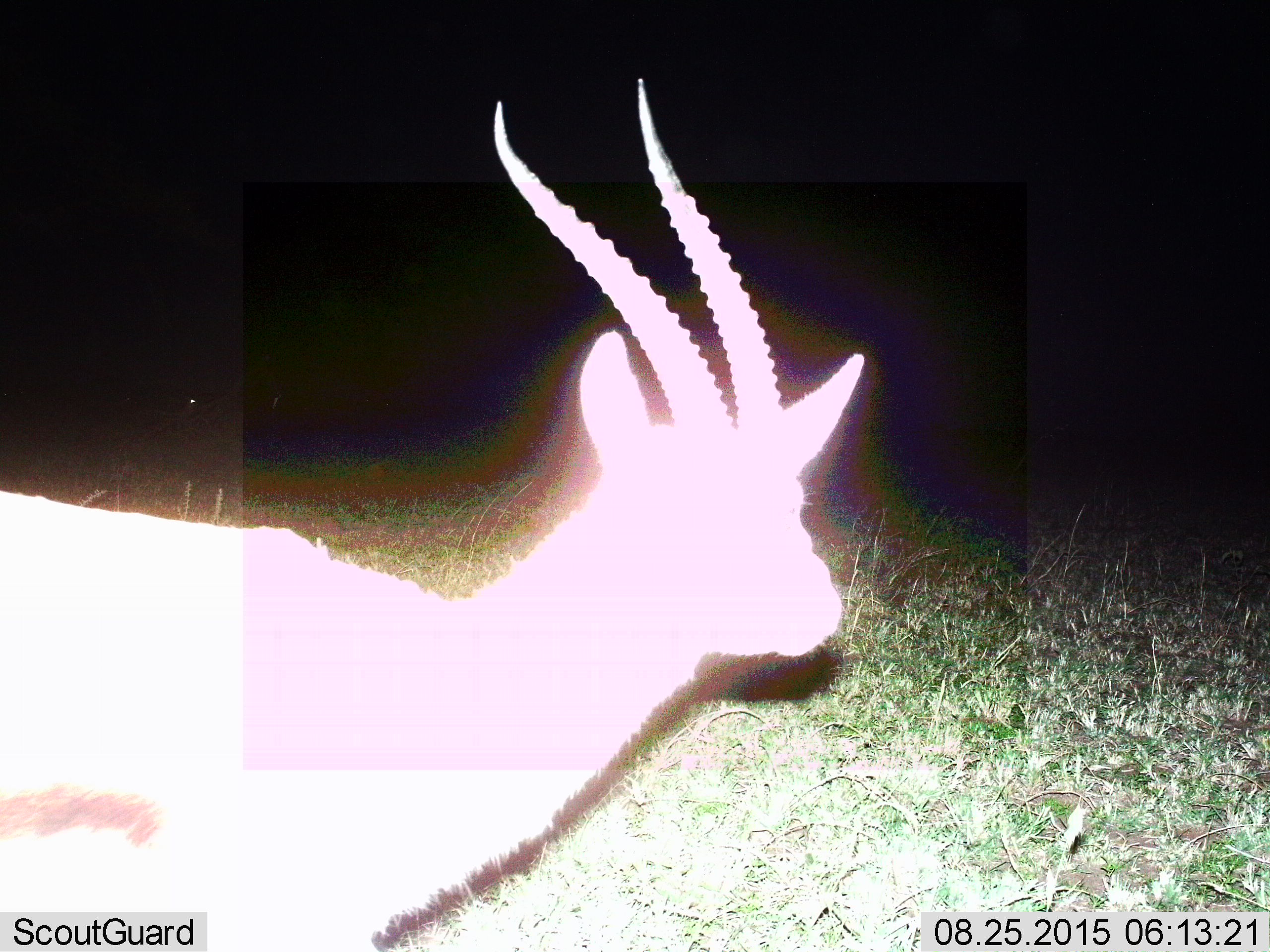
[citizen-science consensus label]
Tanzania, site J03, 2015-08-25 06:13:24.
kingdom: Animalia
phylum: Chordata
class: Mammalia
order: Artiodactyla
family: Bovidae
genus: Eudorcas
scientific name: Eudorcas thomsonii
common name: thomson's gazelle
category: gazellethomsons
Gazellethomsons (thomson's gazelle) (Eudorcas thomsonii), count 1. Behavior (volunteer vote fractions): standing 88%, resting 0%, moving 25%, interacting 0%. Young present (vote fraction): 0%. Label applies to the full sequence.